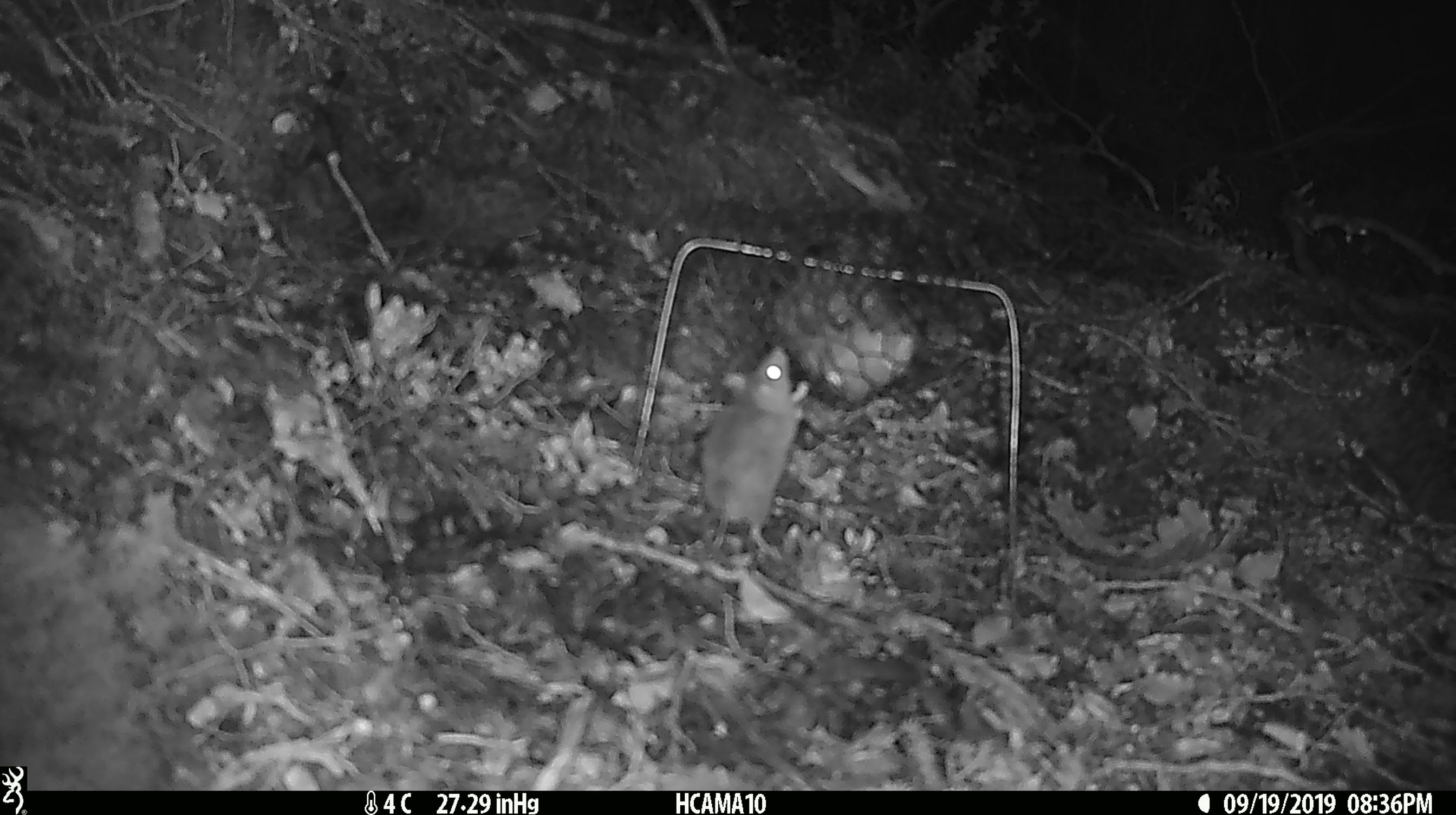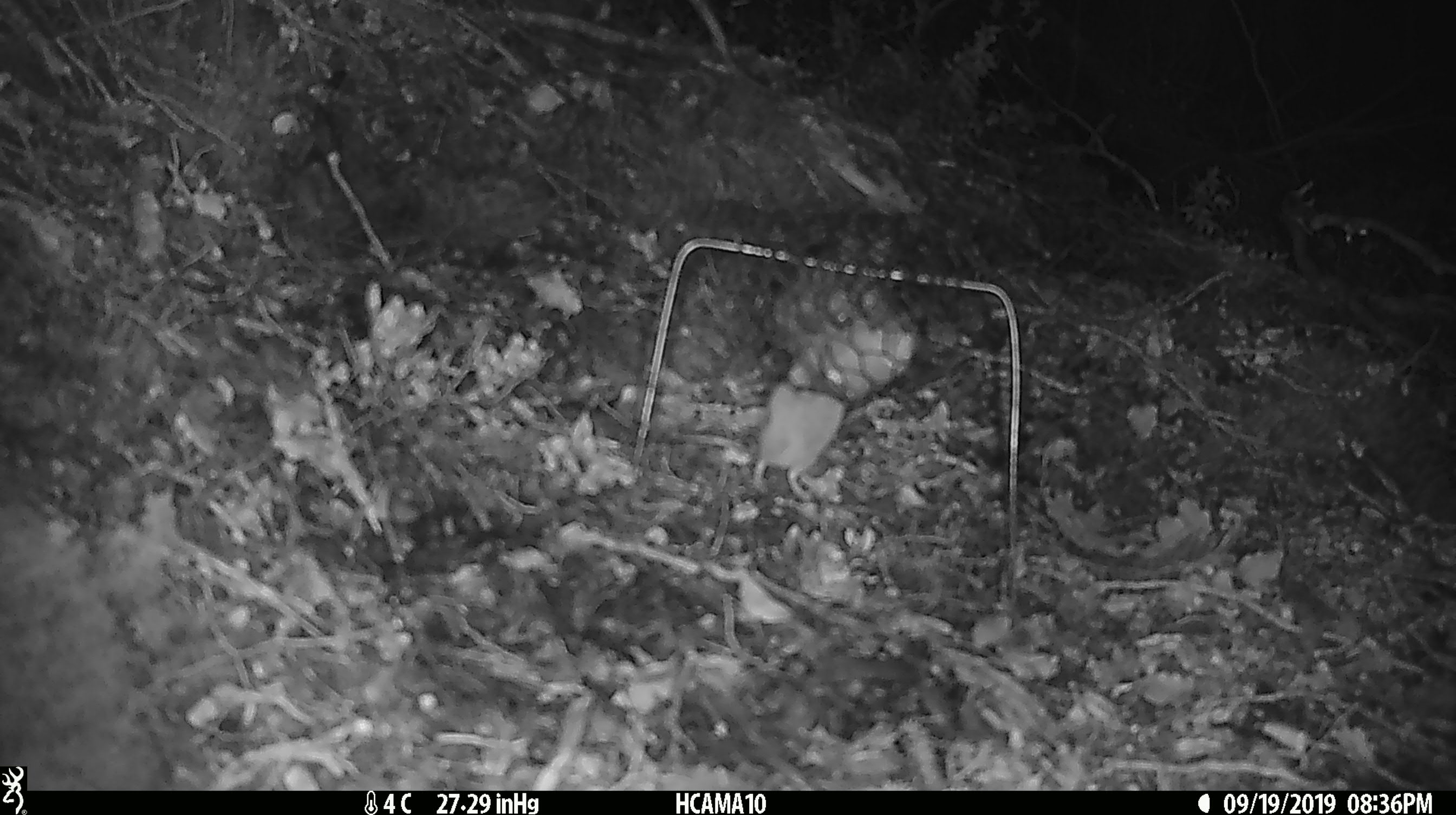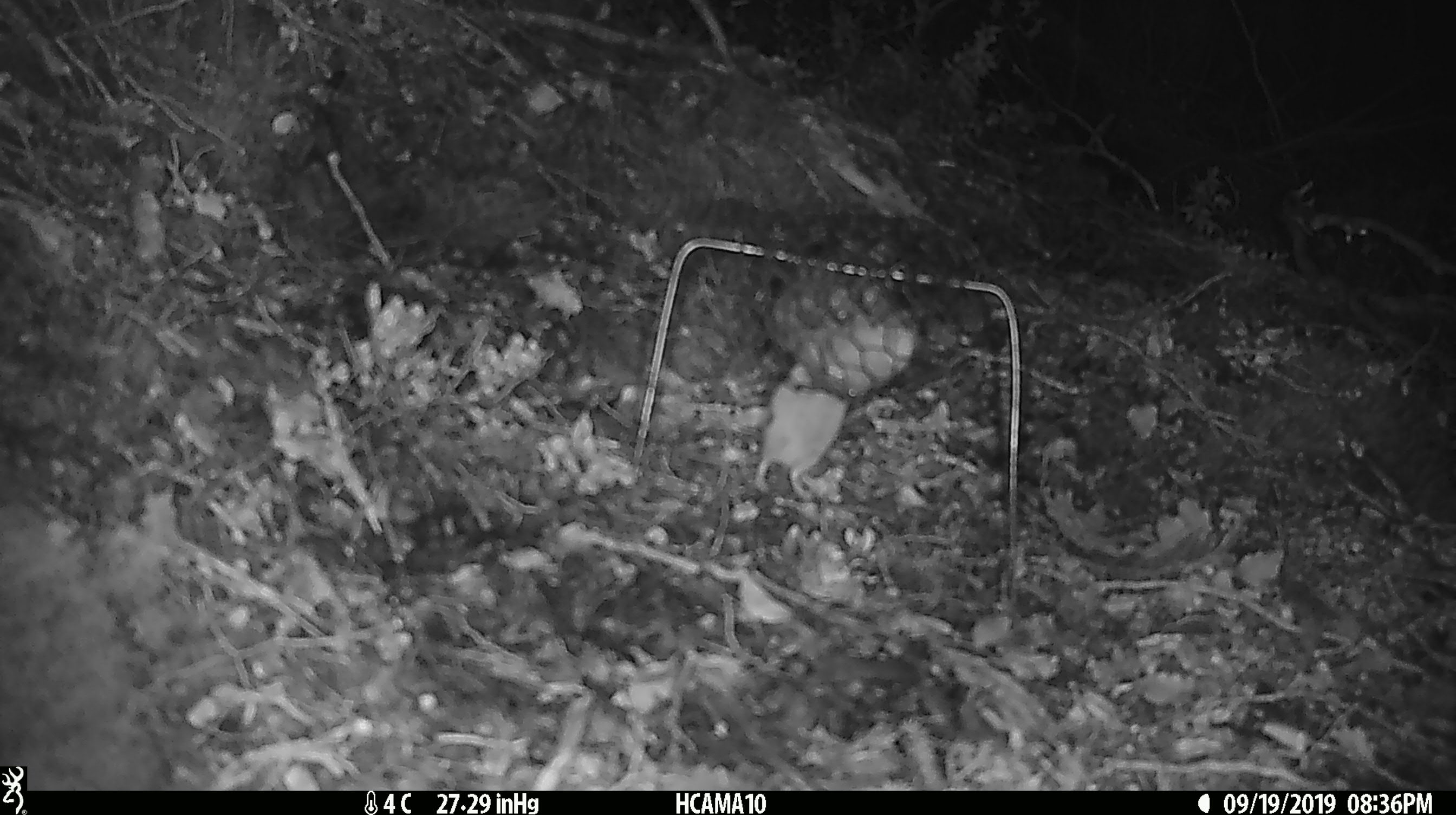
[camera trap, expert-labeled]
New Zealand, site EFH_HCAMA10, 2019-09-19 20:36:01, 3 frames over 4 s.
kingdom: Animalia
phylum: Chordata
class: Mammalia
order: Rodentia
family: Muridae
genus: Mus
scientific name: Mus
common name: mouse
Mouse (Mus).